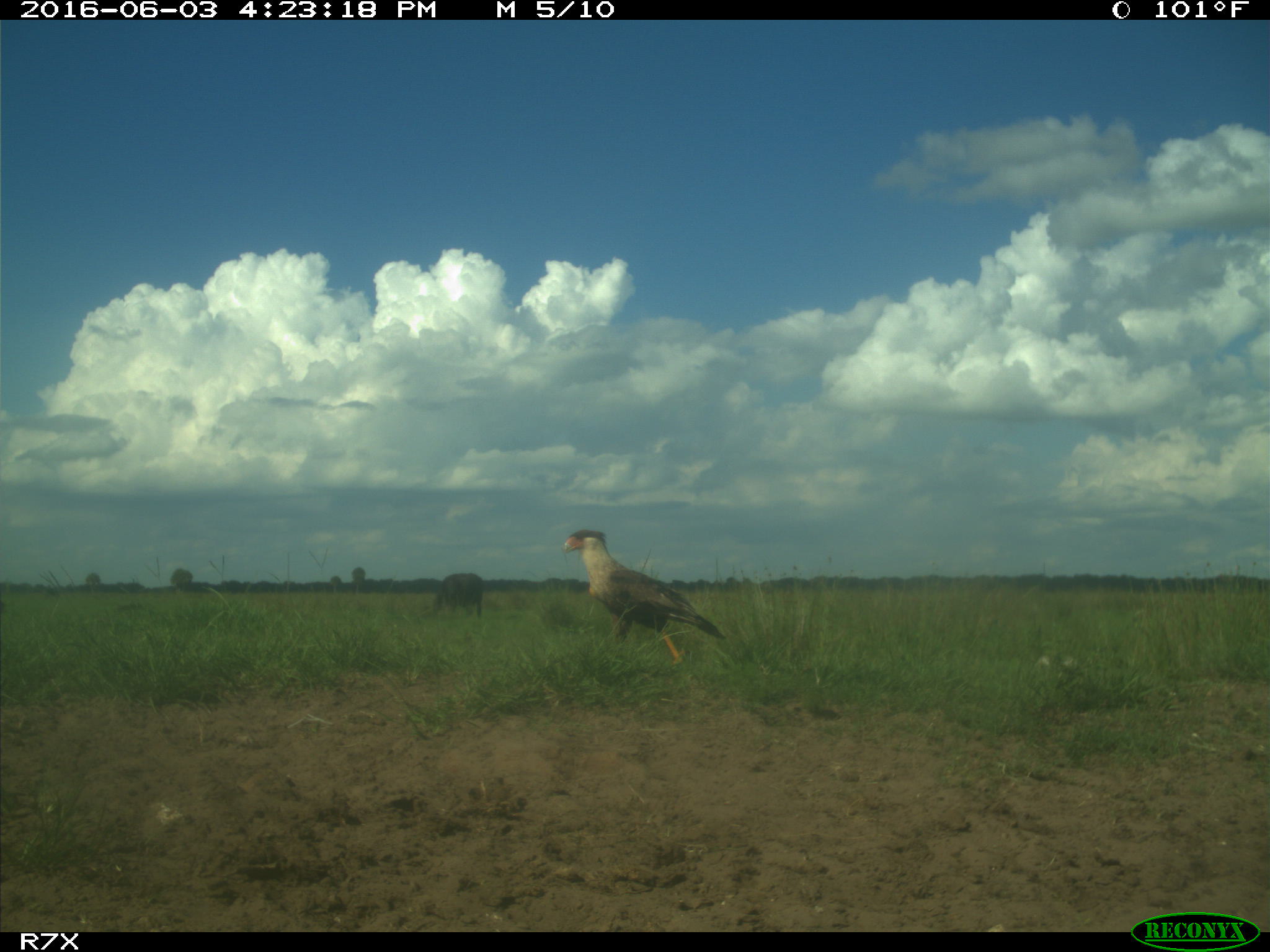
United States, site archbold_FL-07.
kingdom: Animalia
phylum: Chordata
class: Mammalia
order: Artiodactyla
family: Bovidae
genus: Bos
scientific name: Bos taurus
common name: domestic cow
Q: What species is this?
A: Bos taurus (domestic cow).